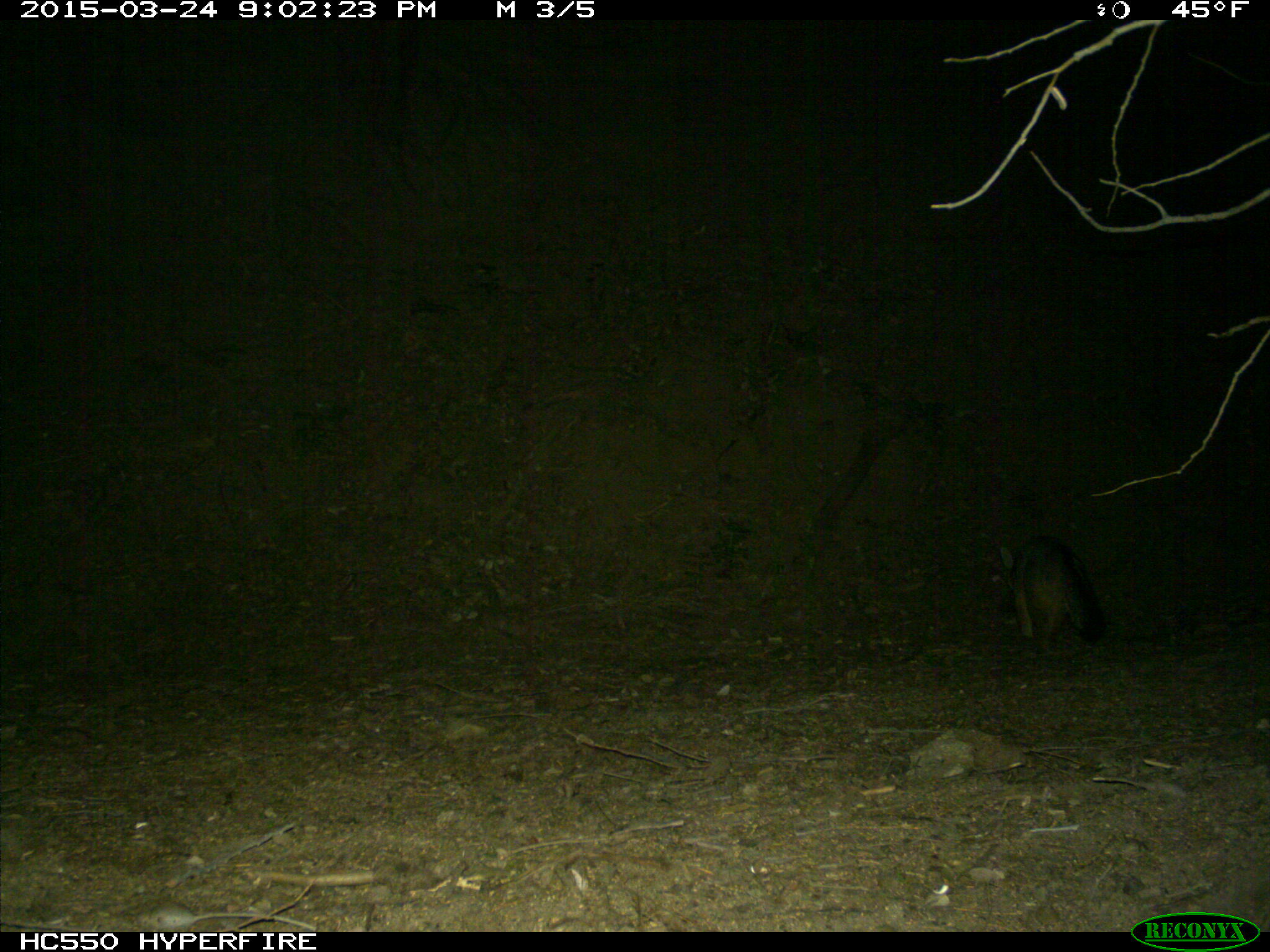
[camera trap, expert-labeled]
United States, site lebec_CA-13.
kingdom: Animalia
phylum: Chordata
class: Mammalia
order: Carnivora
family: Canidae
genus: Urocyon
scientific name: Urocyon cinereoargenteus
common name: gray fox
Urocyon cinereoargenteus (gray fox).